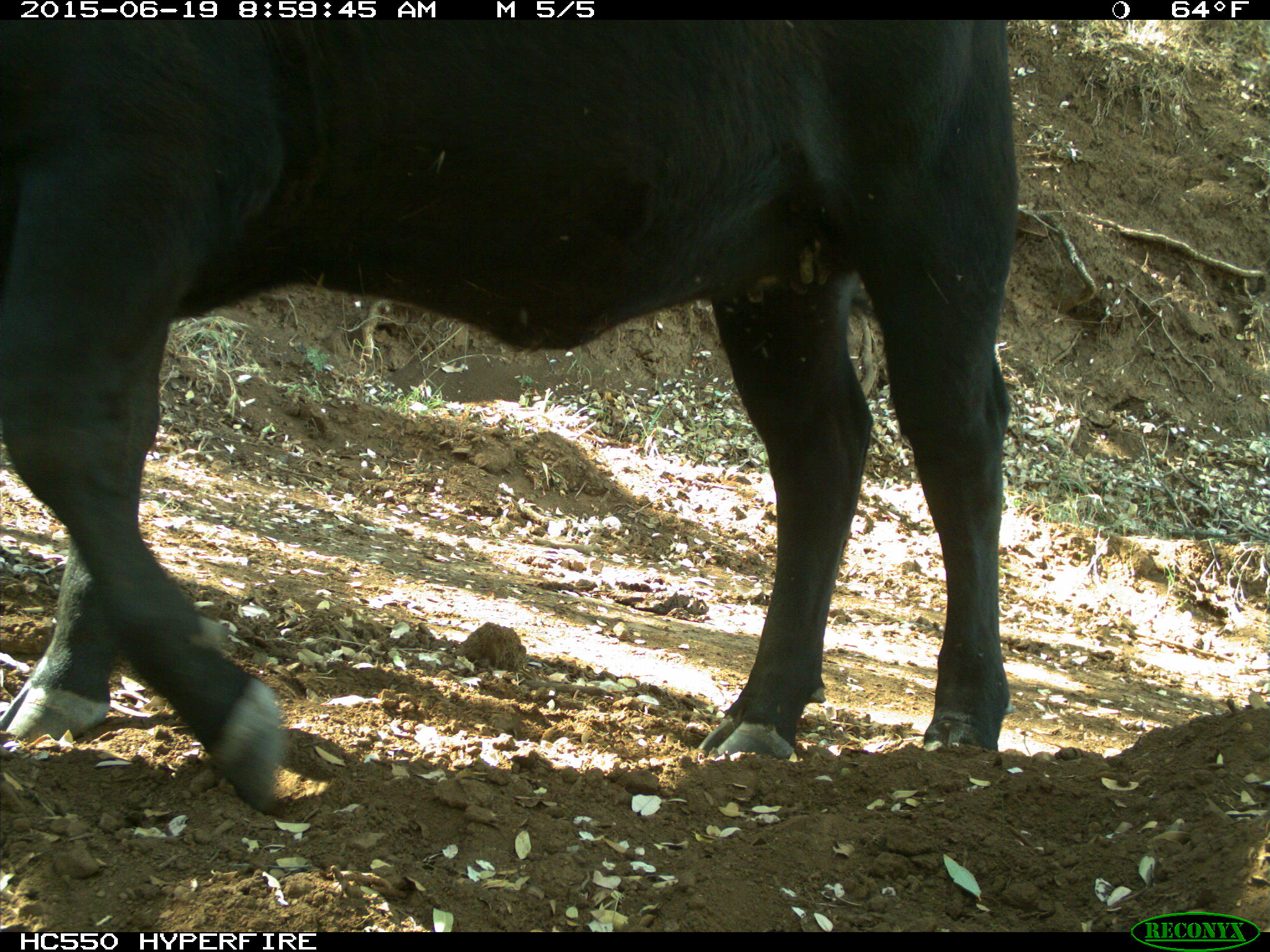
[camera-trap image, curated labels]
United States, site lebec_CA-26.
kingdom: Animalia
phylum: Chordata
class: Mammalia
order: Artiodactyla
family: Bovidae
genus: Bos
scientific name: Bos taurus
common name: domestic cow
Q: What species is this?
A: Bos taurus (domestic cow).